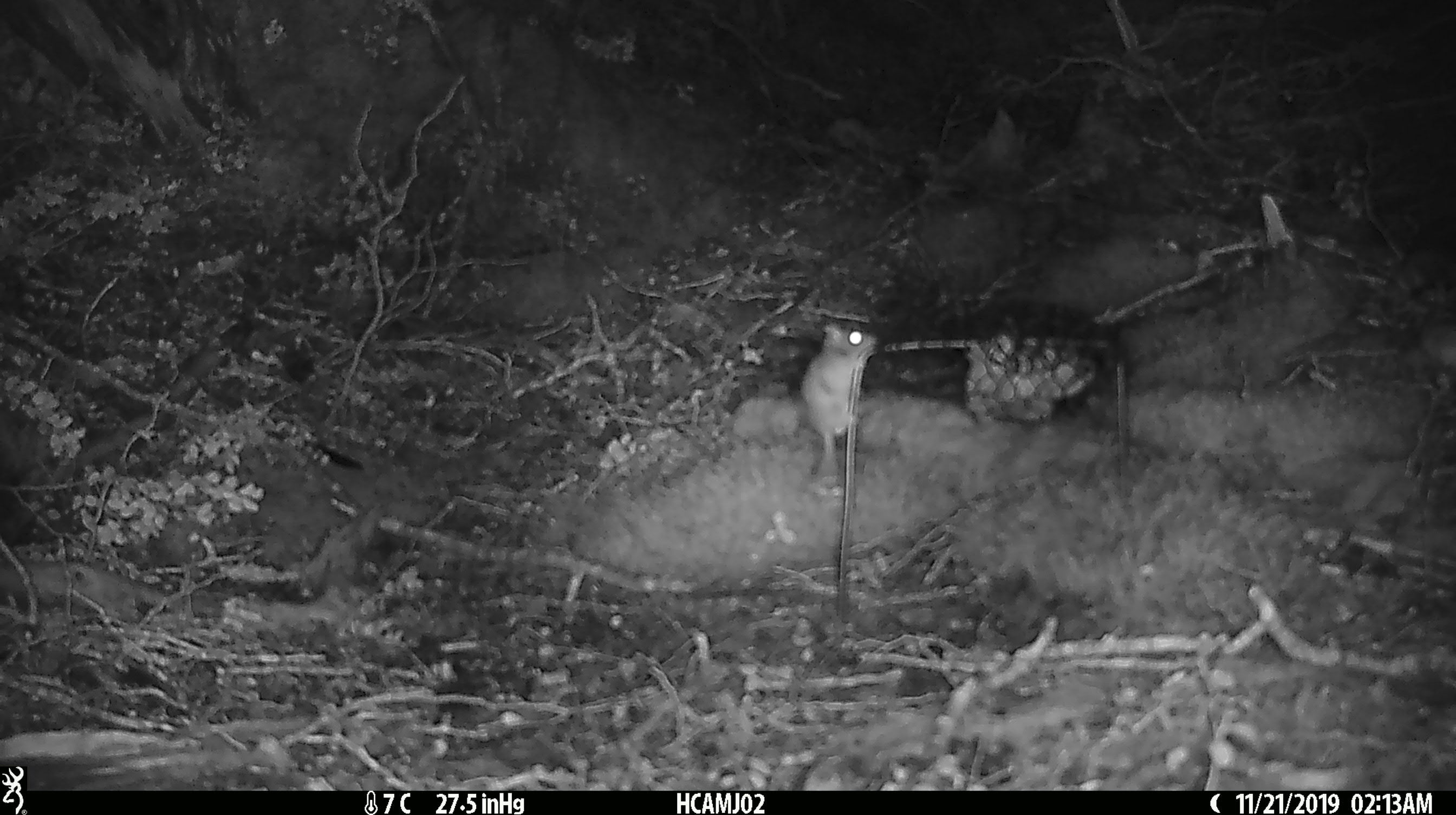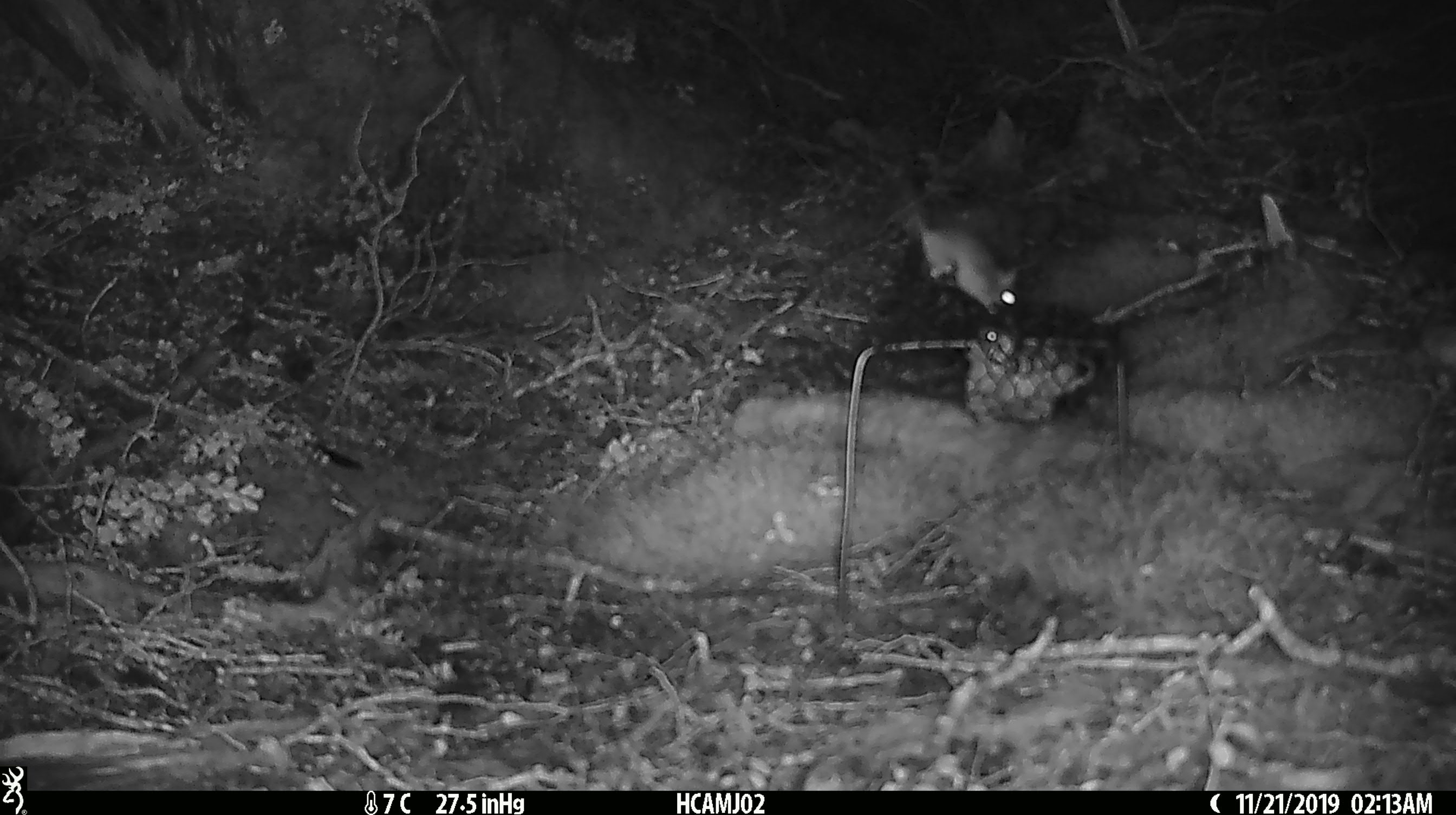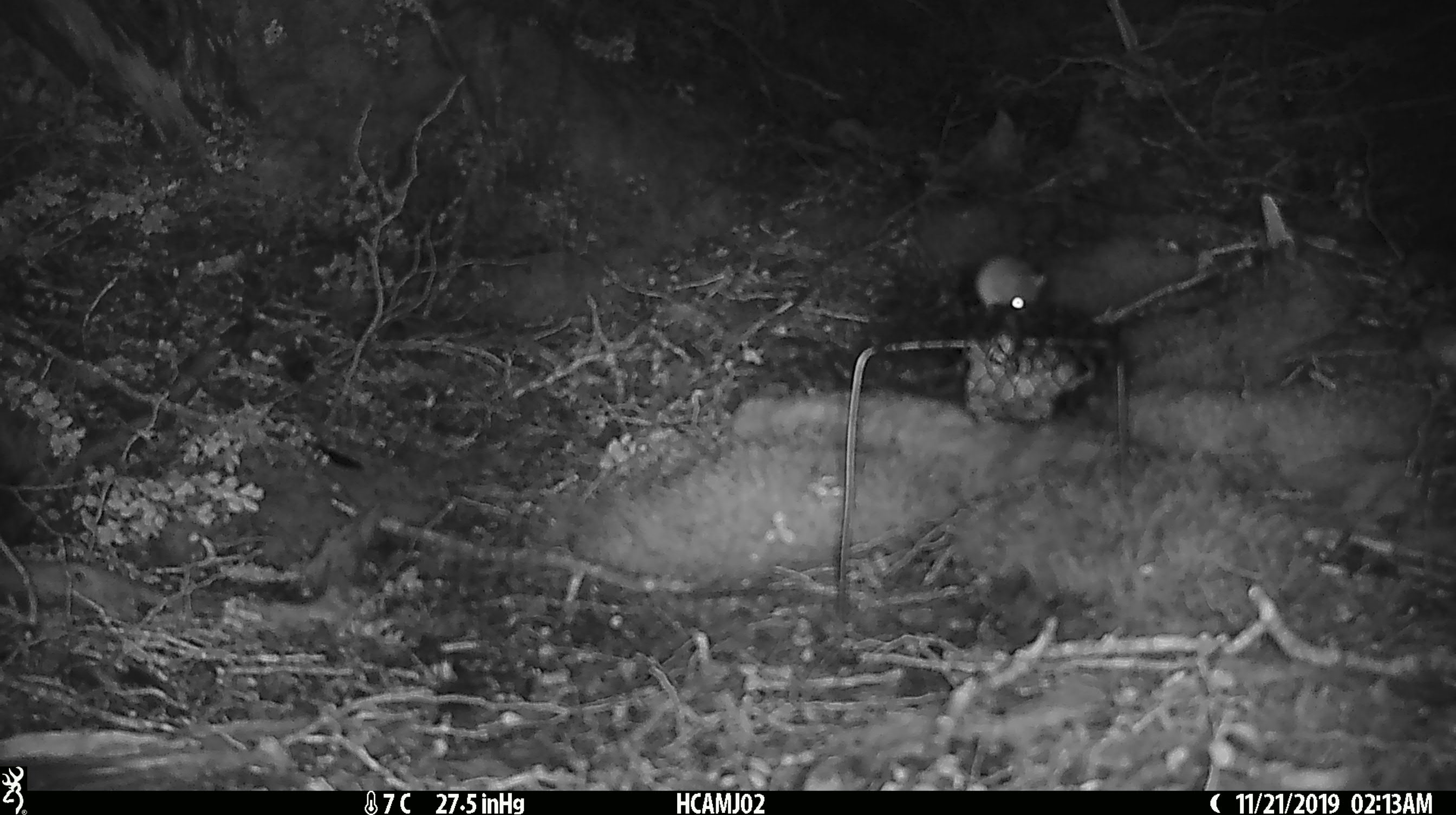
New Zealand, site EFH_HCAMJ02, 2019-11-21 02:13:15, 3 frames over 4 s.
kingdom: Animalia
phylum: Chordata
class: Mammalia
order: Rodentia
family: Muridae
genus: Mus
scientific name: Mus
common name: mouse